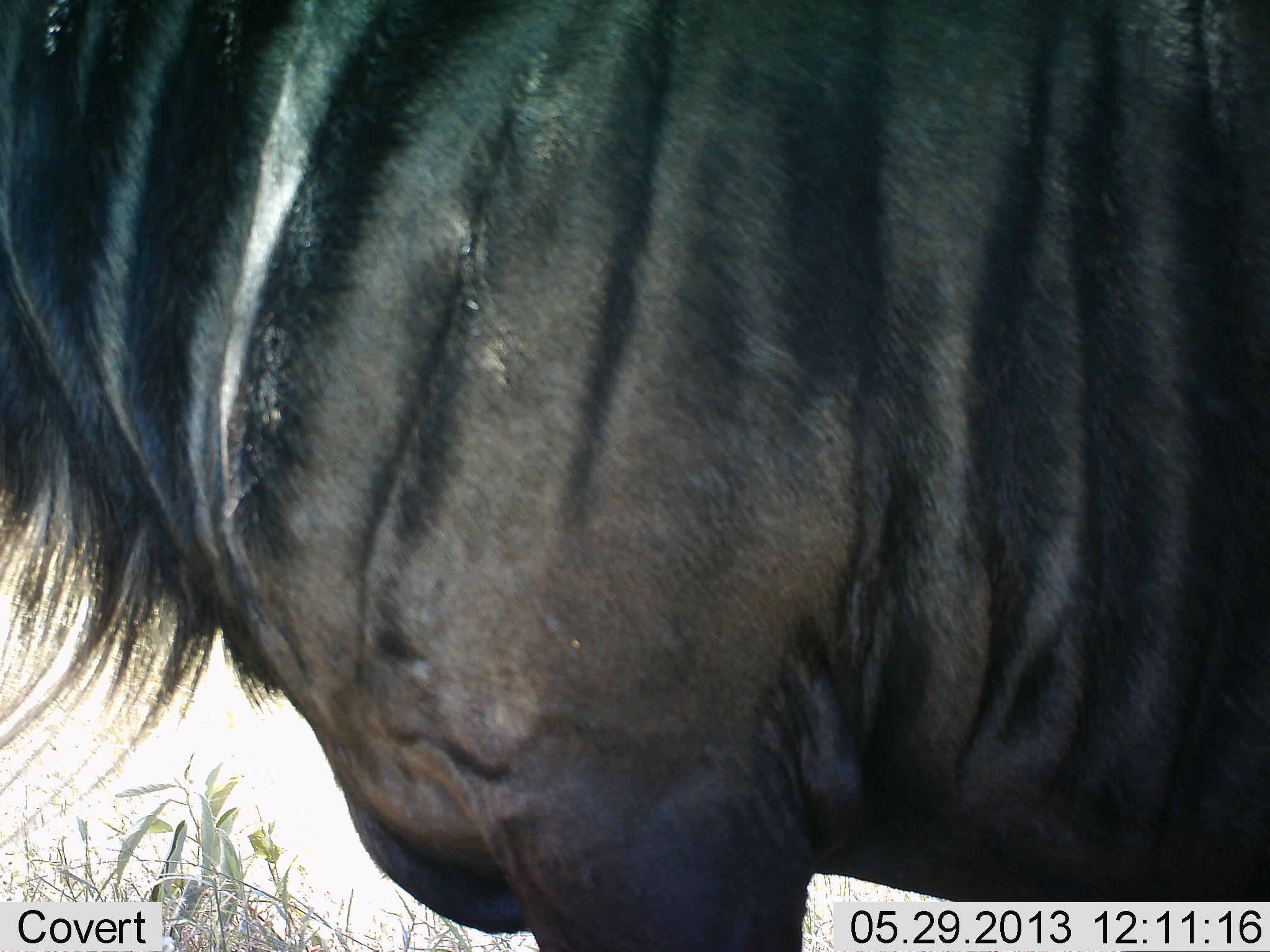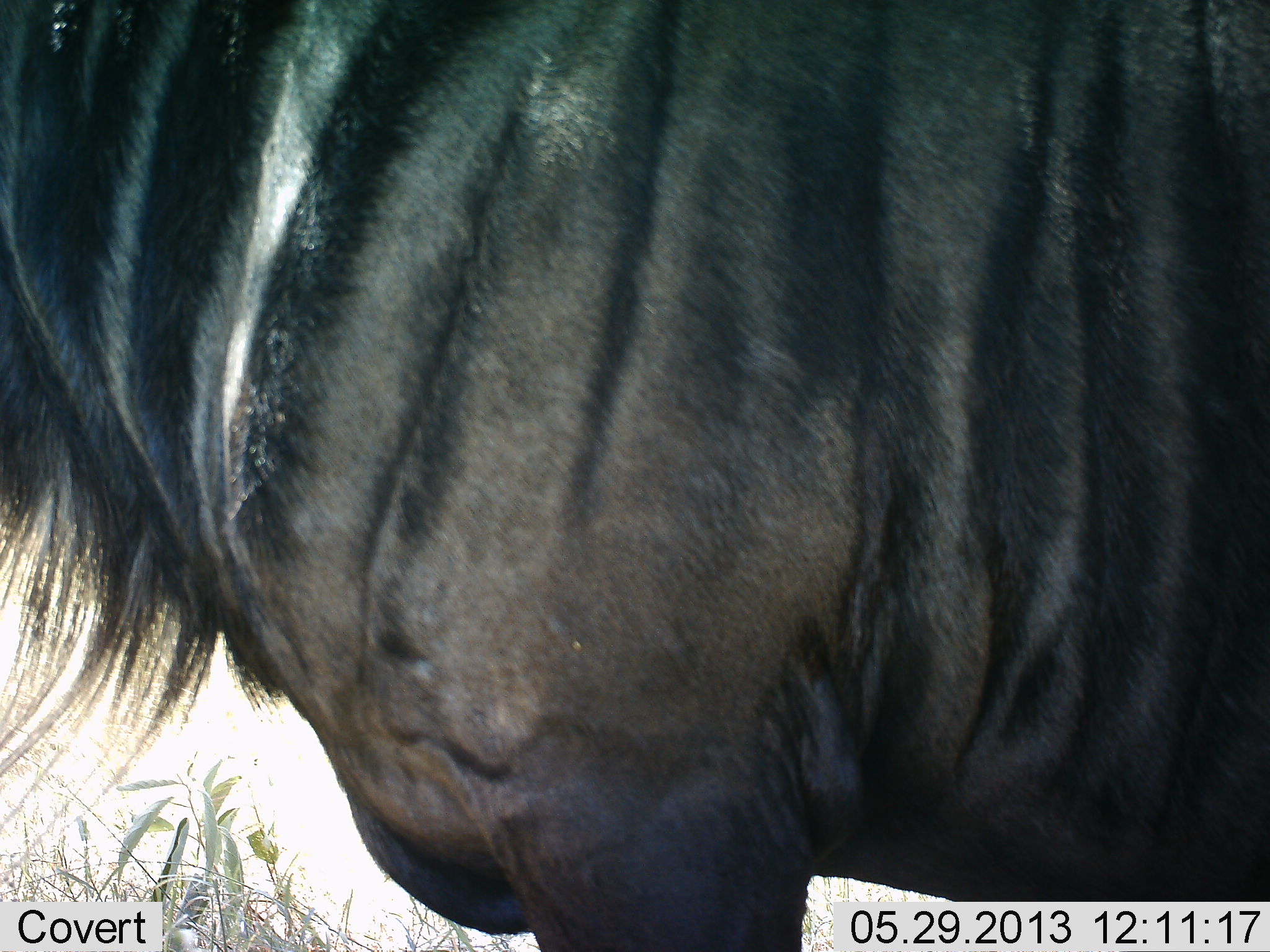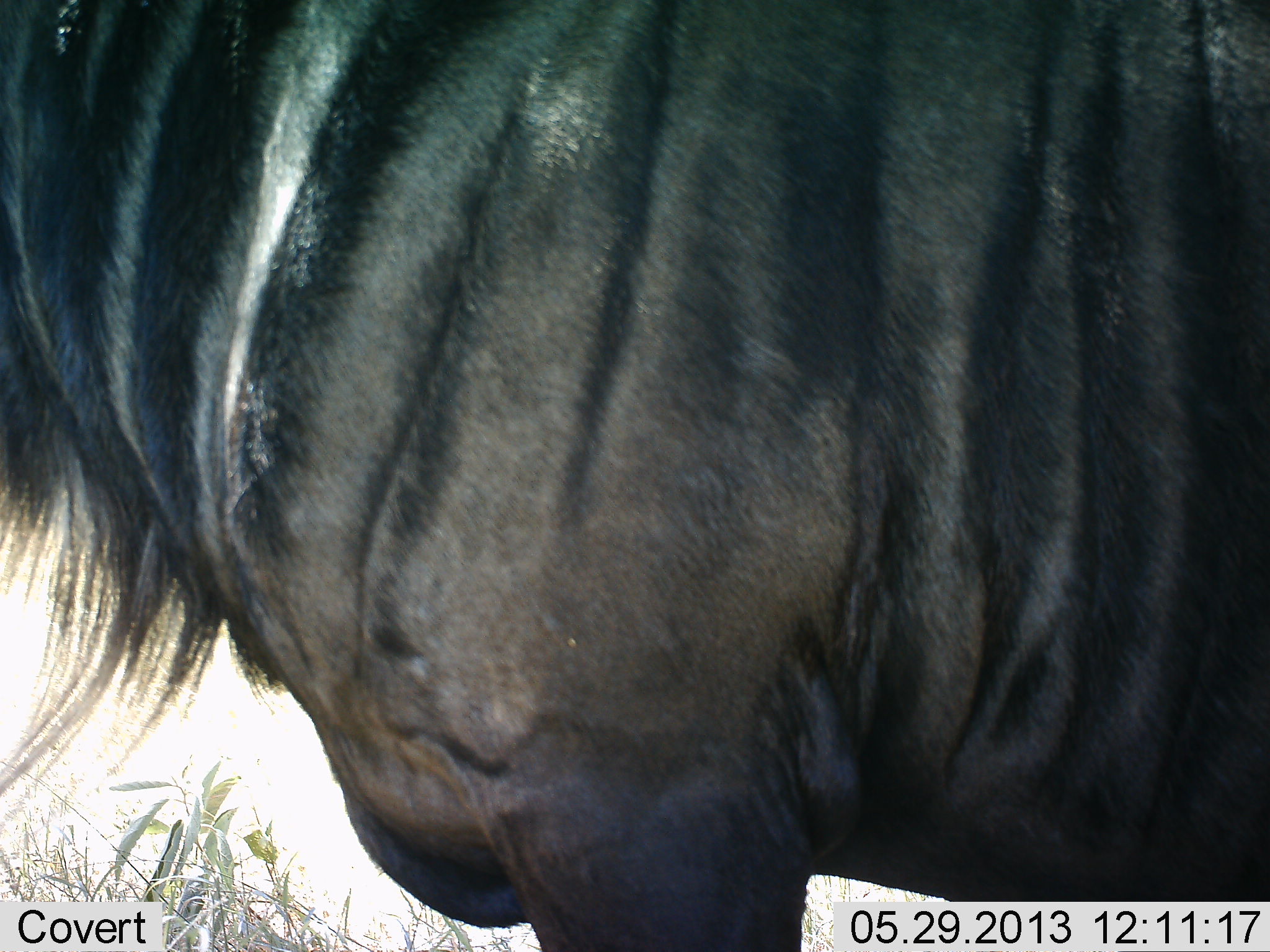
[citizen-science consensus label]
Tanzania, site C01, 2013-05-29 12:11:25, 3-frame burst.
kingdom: Animalia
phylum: Chordata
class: Mammalia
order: Artiodactyla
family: Bovidae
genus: Connochaetes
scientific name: Connochaetes taurinus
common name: blue wildebeest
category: wildebeest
Wildebeest (blue wildebeest) (Connochaetes taurinus), count 1. Behavior (volunteer vote fractions): standing 96%, resting 0%, moving 4%, interacting 0%. Young present (vote fraction): 0%. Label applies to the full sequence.